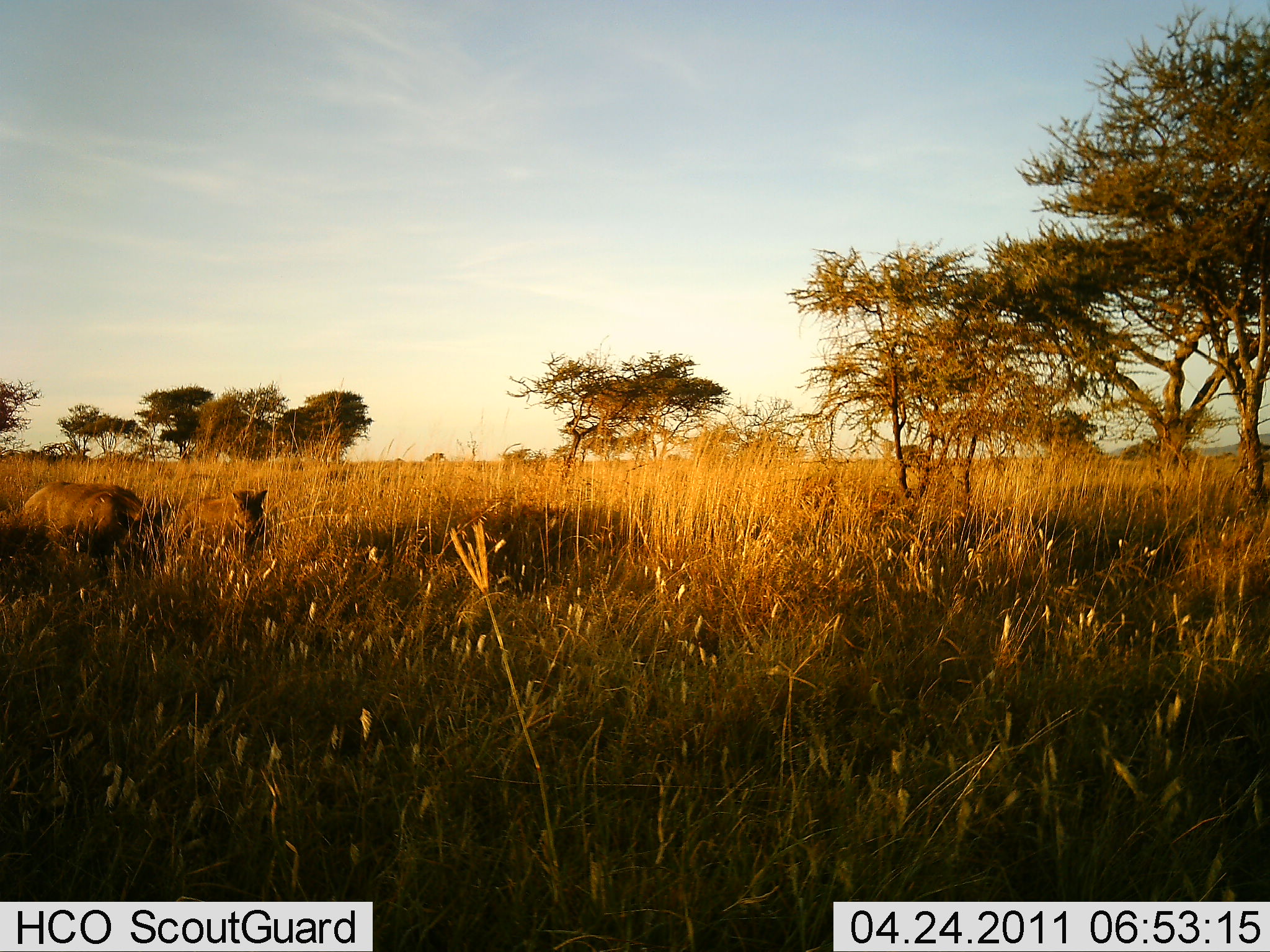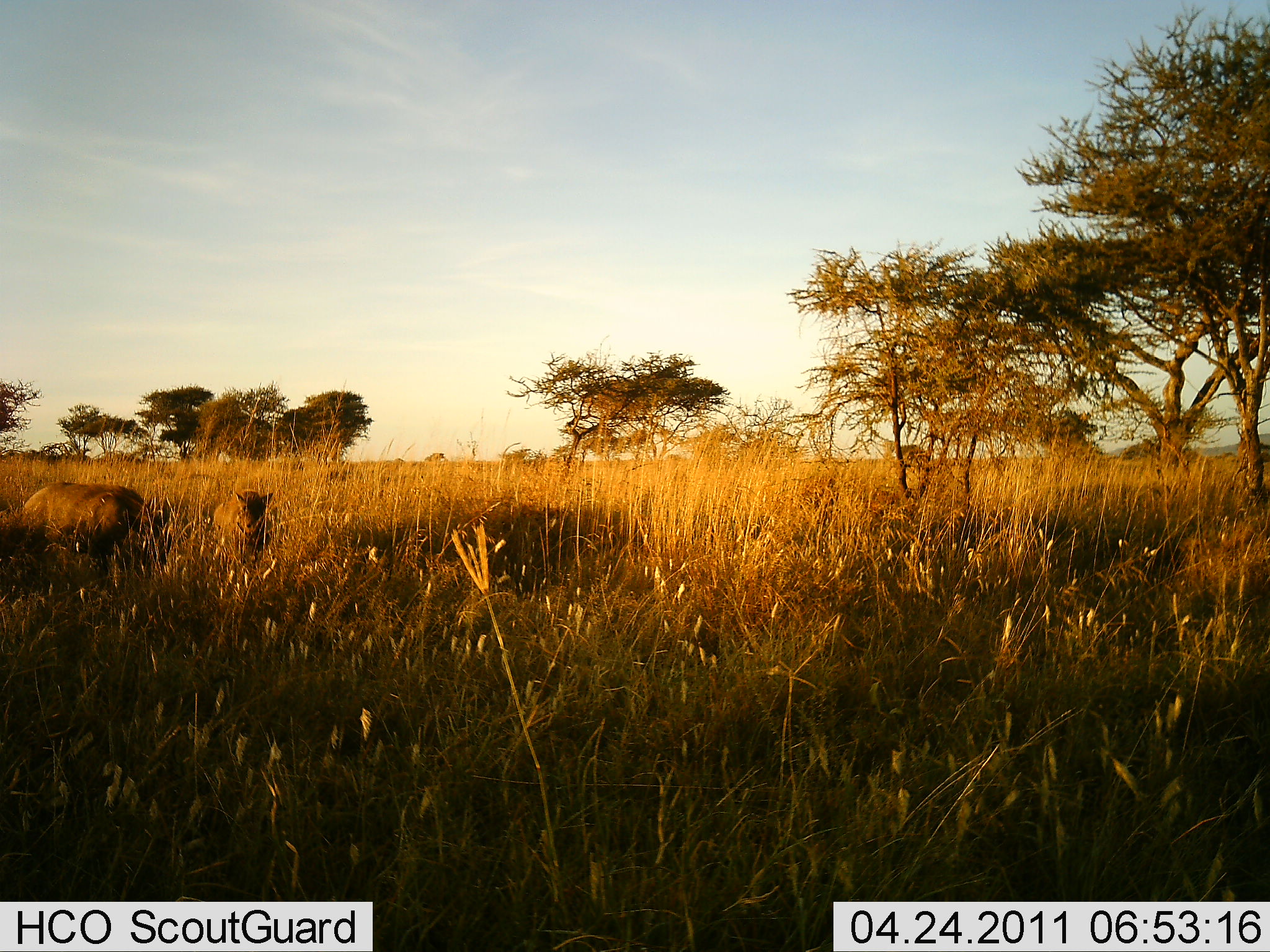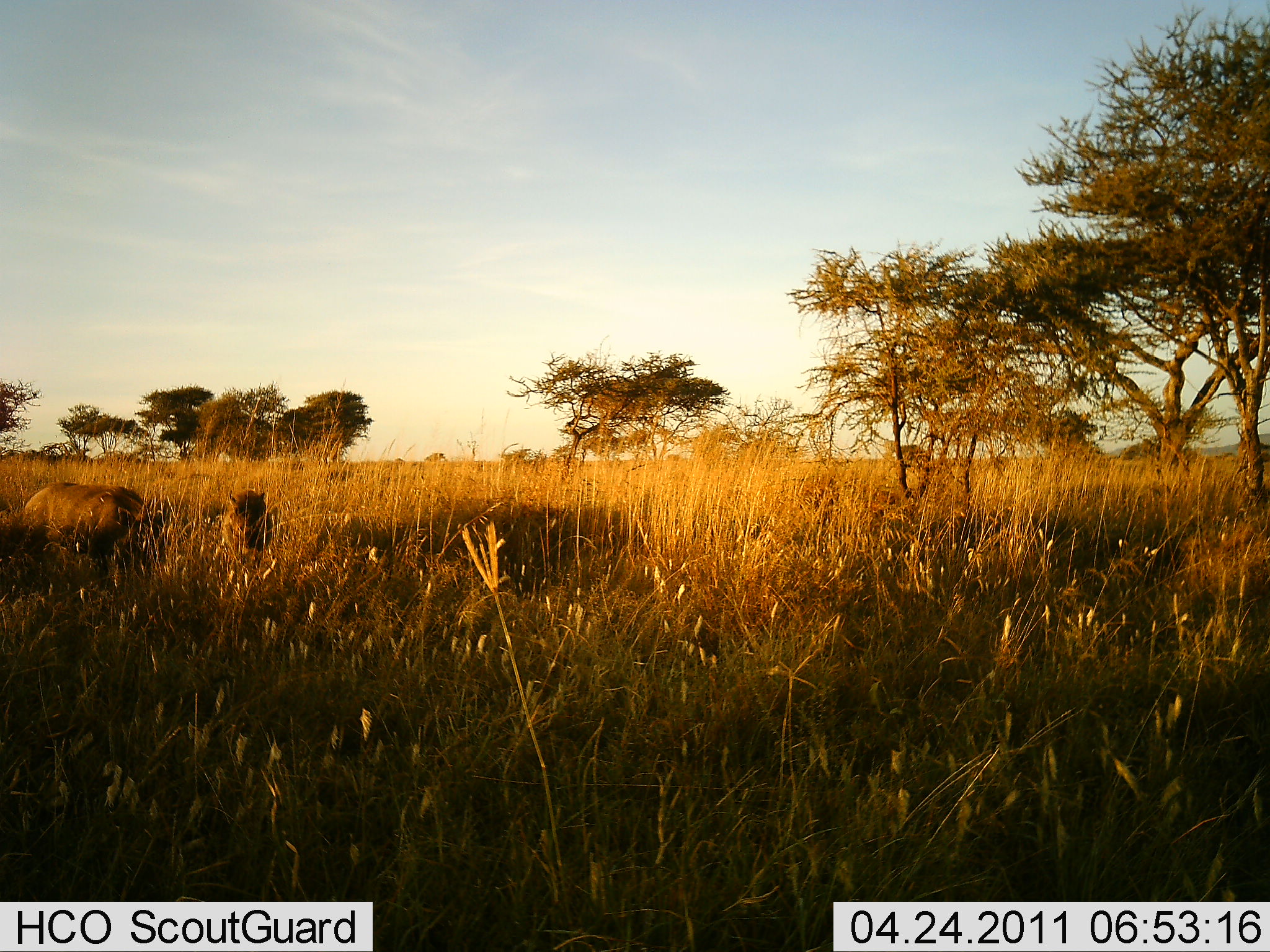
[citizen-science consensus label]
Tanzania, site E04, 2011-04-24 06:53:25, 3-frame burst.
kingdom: Animalia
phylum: Chordata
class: Mammalia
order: Artiodactyla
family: Suidae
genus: Phacochoerus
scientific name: Phacochoerus africanus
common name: warthog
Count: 2.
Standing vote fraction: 100%.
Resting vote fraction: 0%.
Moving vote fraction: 0%.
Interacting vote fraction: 12%.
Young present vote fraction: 0%.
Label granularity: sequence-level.